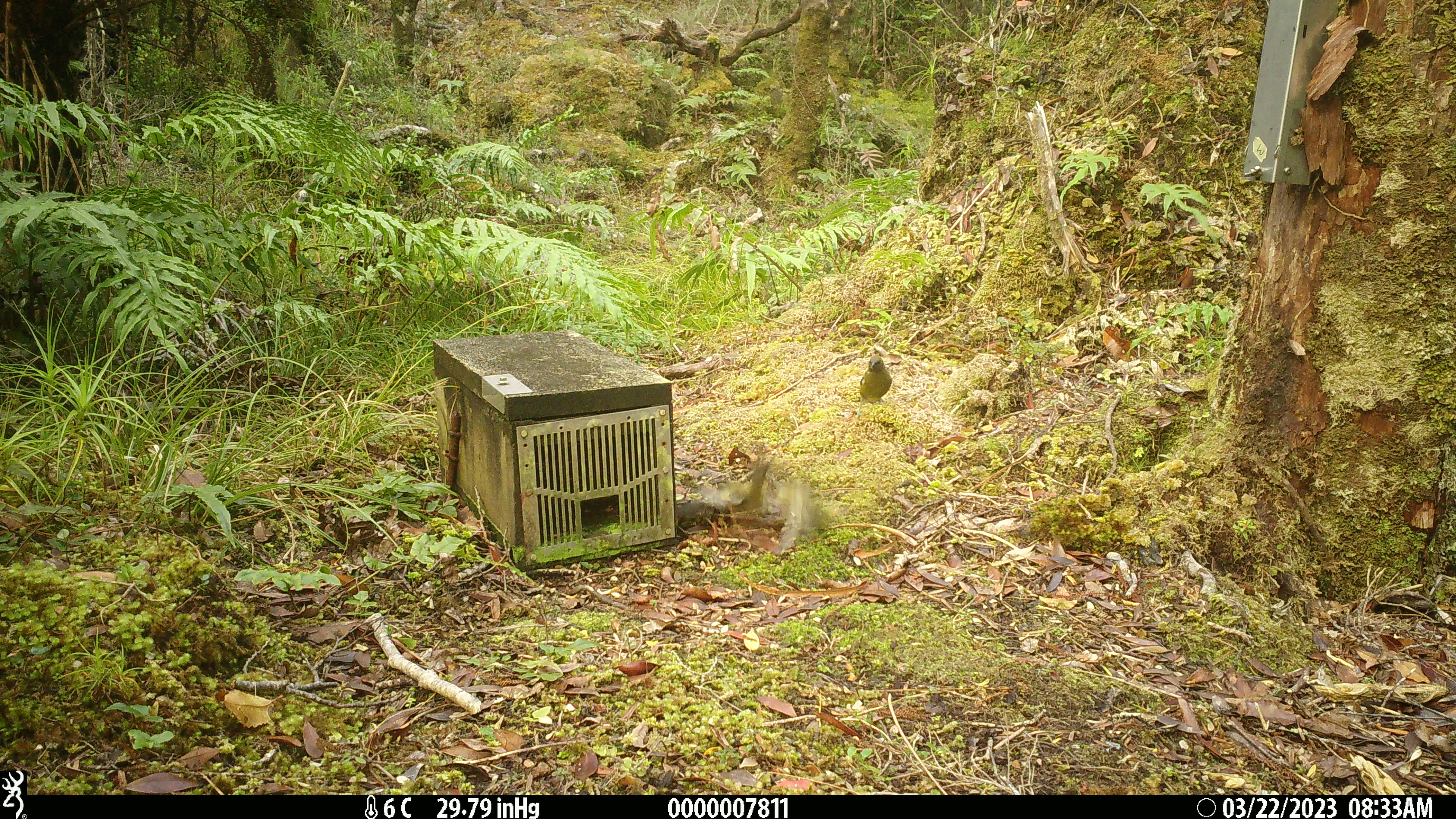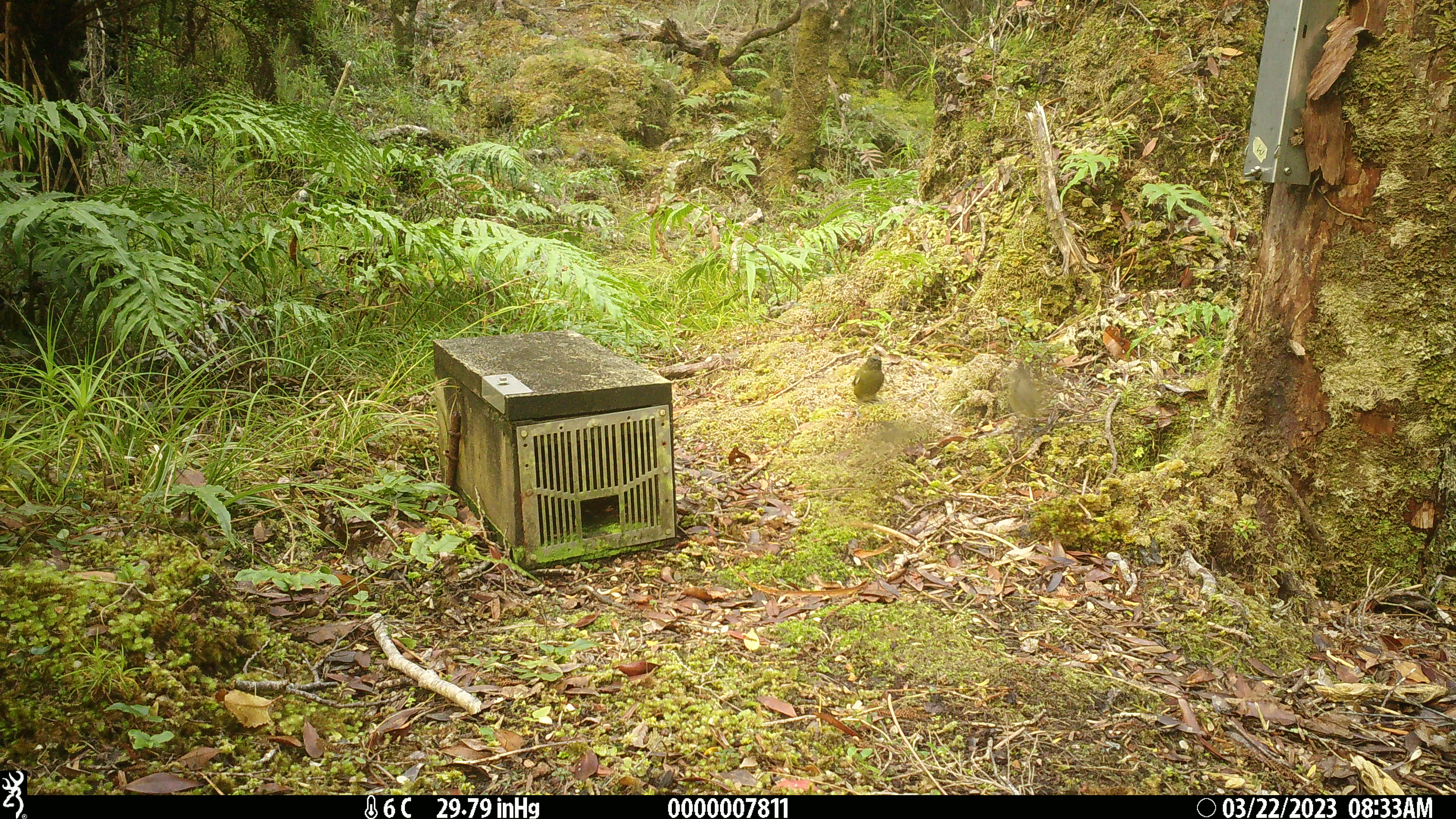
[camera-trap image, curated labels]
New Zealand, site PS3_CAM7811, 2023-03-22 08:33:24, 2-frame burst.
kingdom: Animalia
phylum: Chordata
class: Aves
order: Passeriformes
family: Meliphagidae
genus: Anthornis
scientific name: Anthornis melanura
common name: new zealand bellbird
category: bellbird